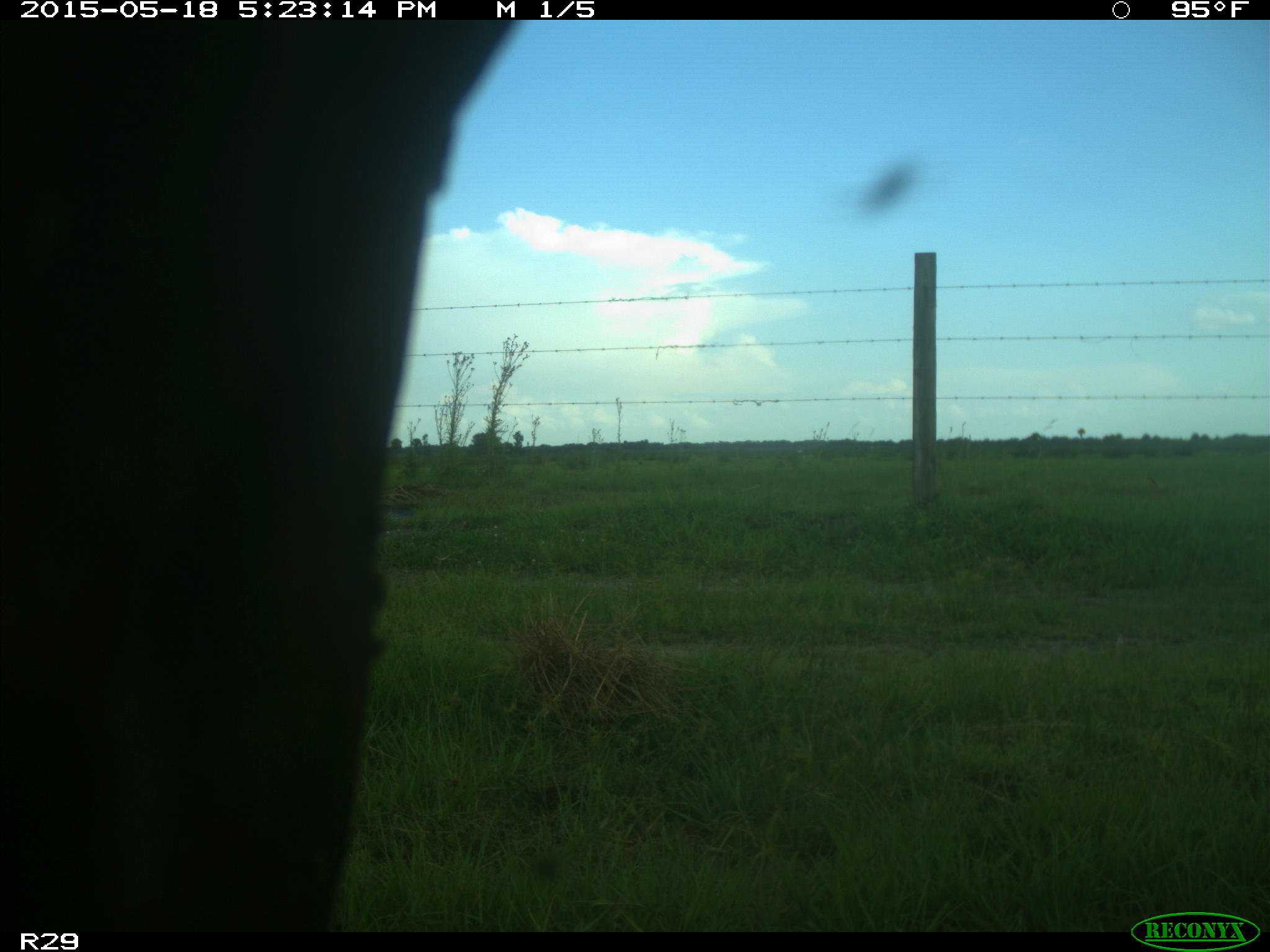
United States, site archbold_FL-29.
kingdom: Animalia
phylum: Chordata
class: Mammalia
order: Artiodactyla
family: Bovidae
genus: Bos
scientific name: Bos taurus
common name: domestic cow